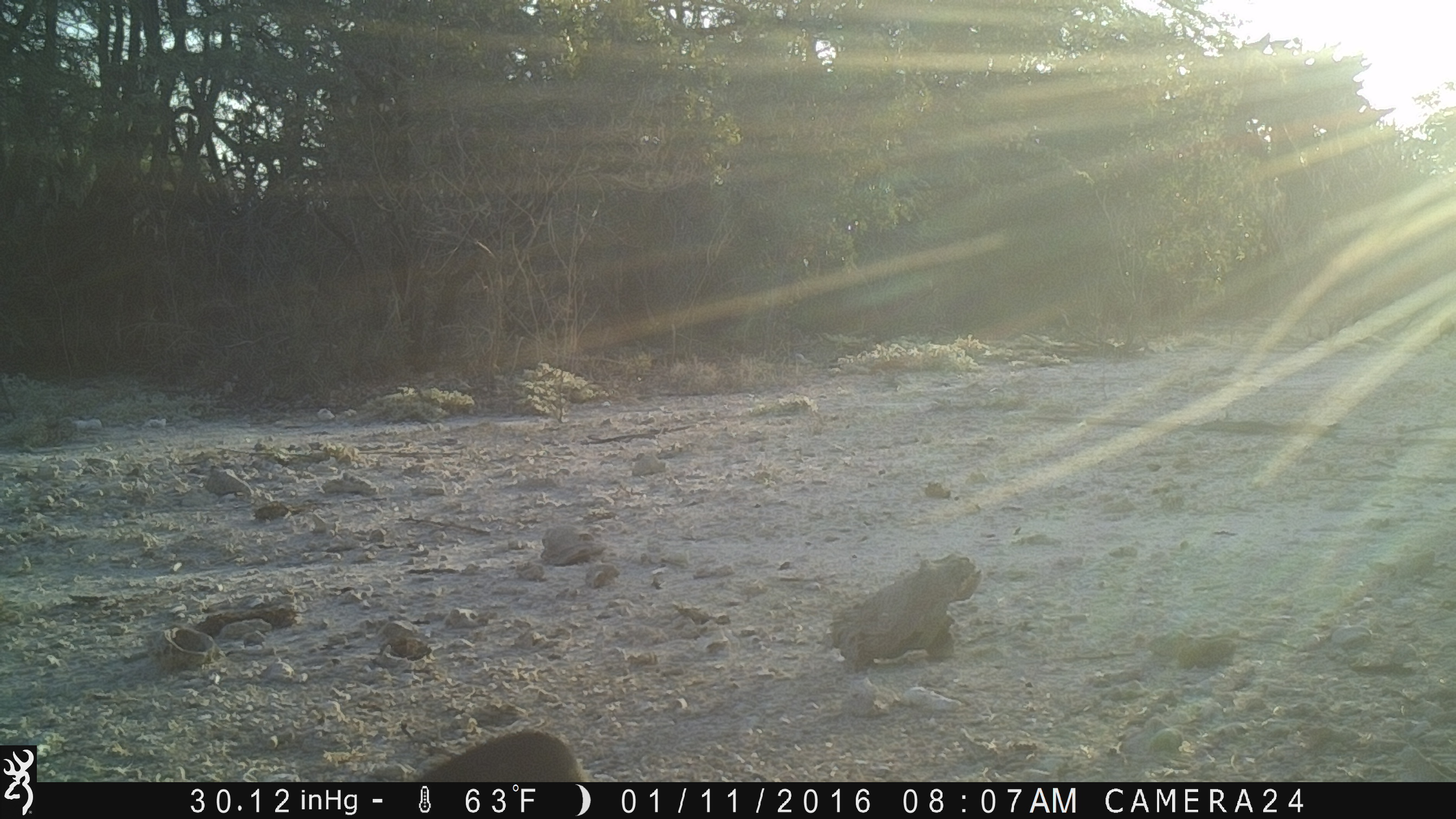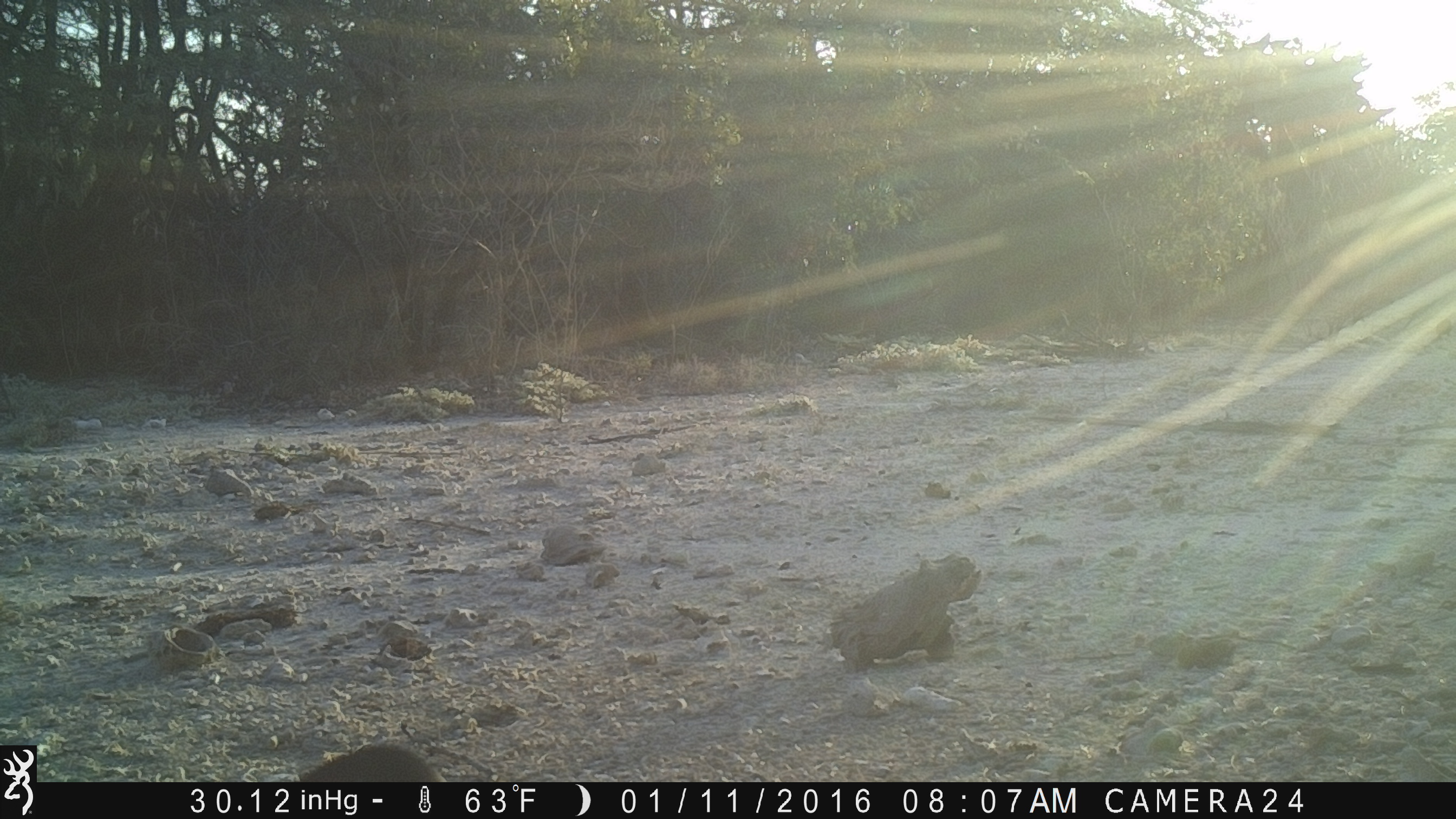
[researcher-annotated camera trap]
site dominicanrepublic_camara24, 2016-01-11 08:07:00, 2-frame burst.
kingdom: Animalia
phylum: Chordata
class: Aves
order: Passeriformes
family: Corvidae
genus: Corvus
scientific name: Corvus corax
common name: raven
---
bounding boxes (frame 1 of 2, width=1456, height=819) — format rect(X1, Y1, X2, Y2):
raven: rect(407, 729, 584, 778)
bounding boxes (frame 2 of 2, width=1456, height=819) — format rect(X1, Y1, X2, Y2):
raven: rect(296, 744, 444, 780)